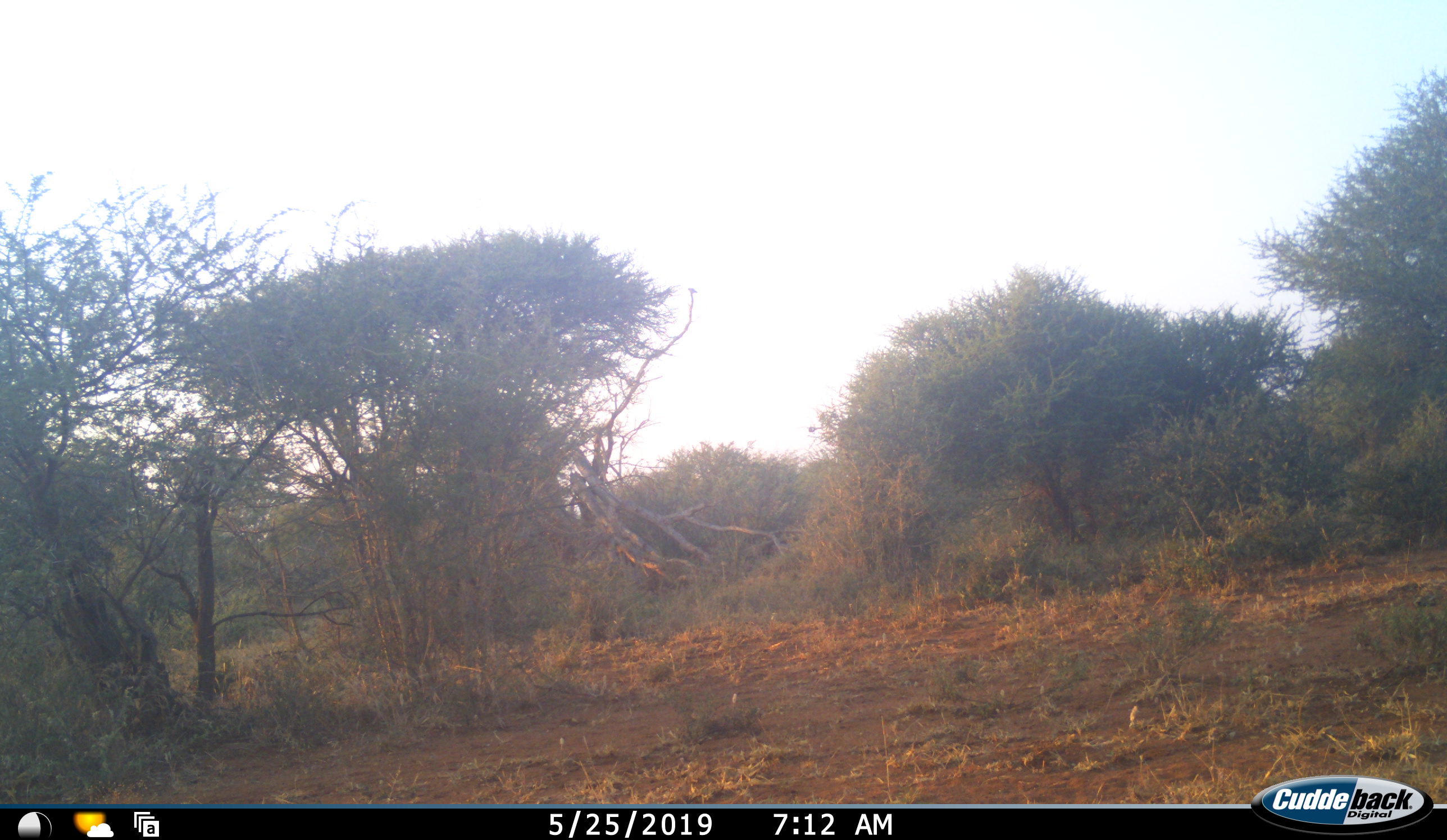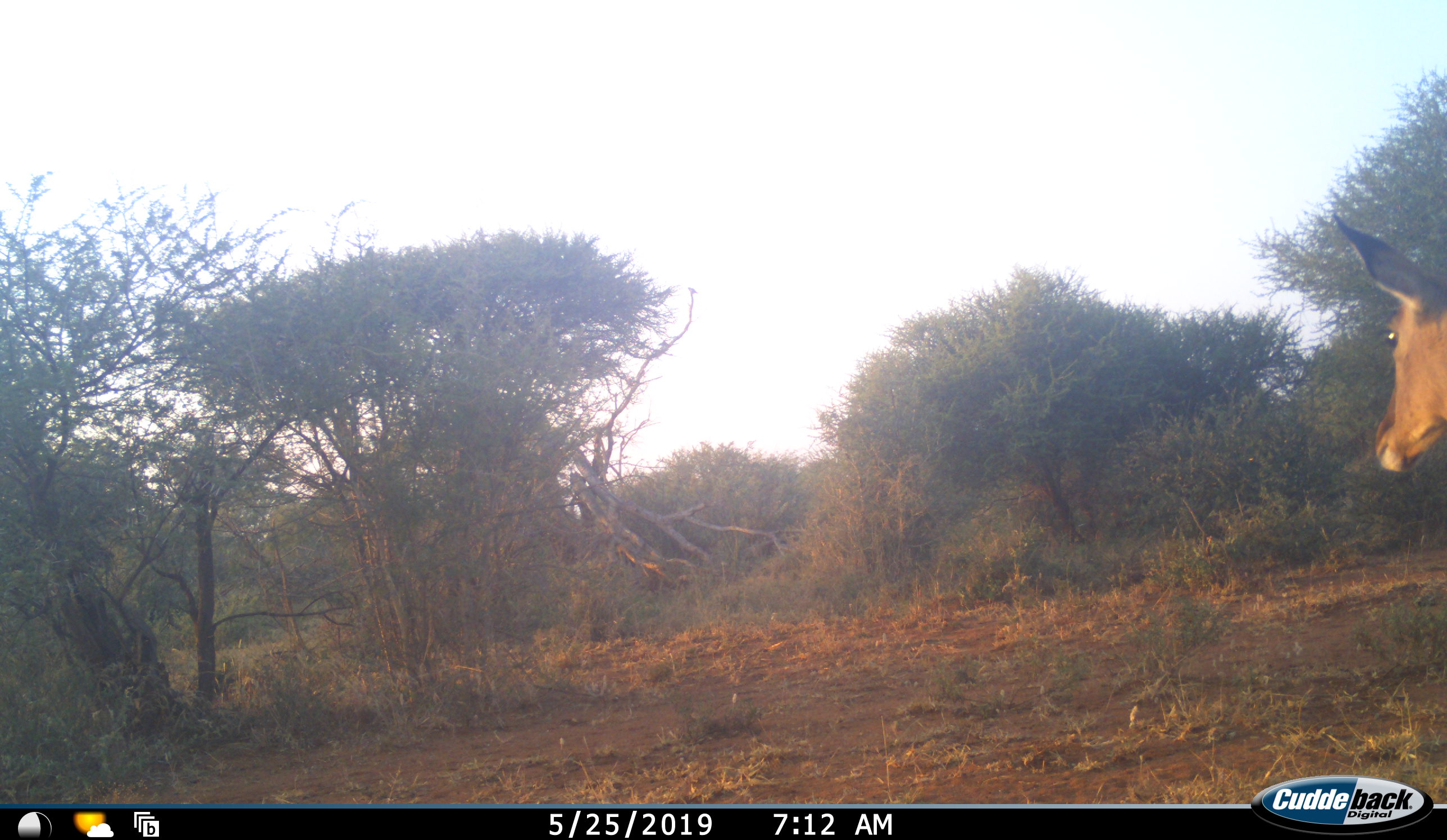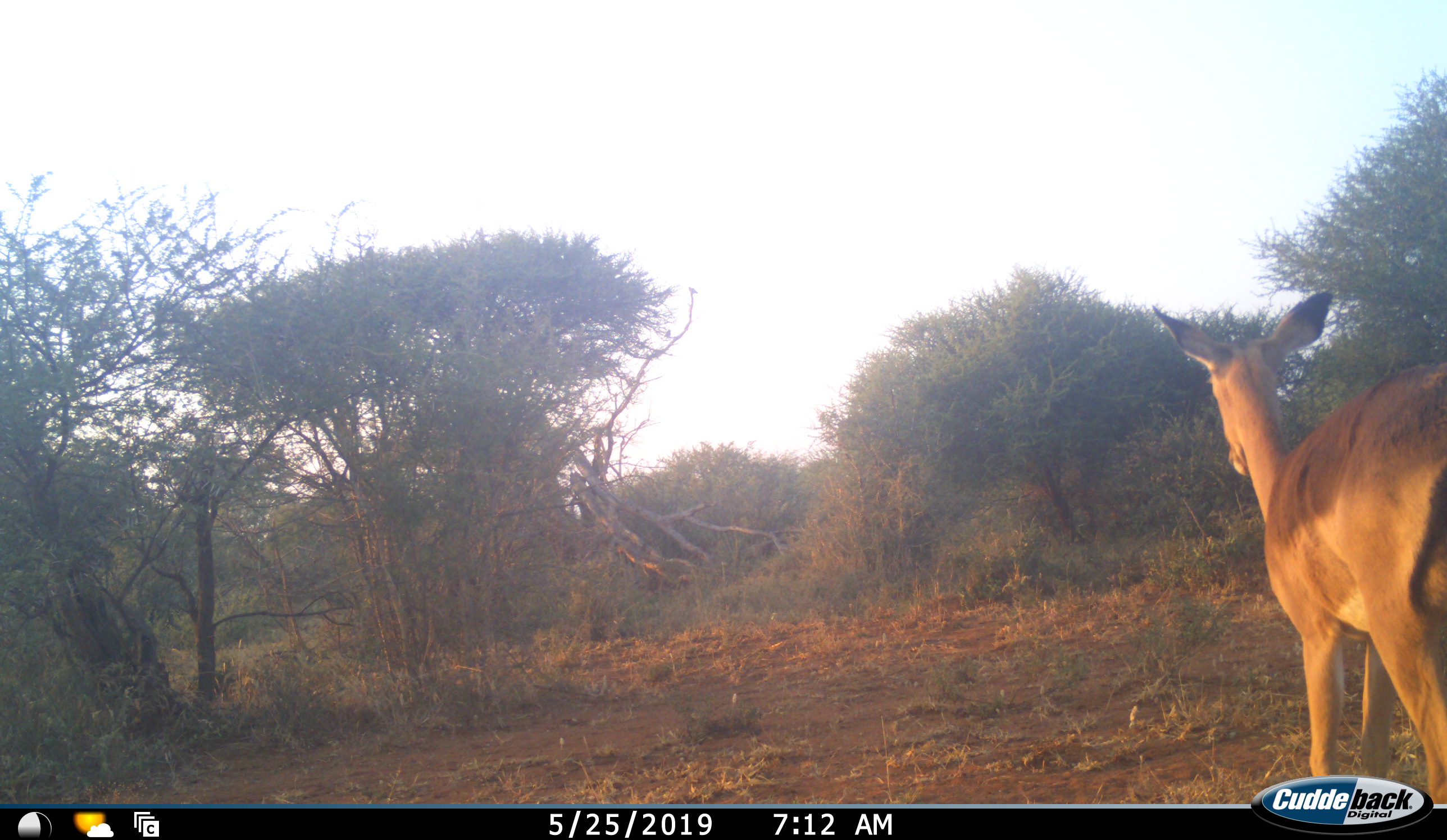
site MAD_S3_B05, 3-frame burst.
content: unidentified animal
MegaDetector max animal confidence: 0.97